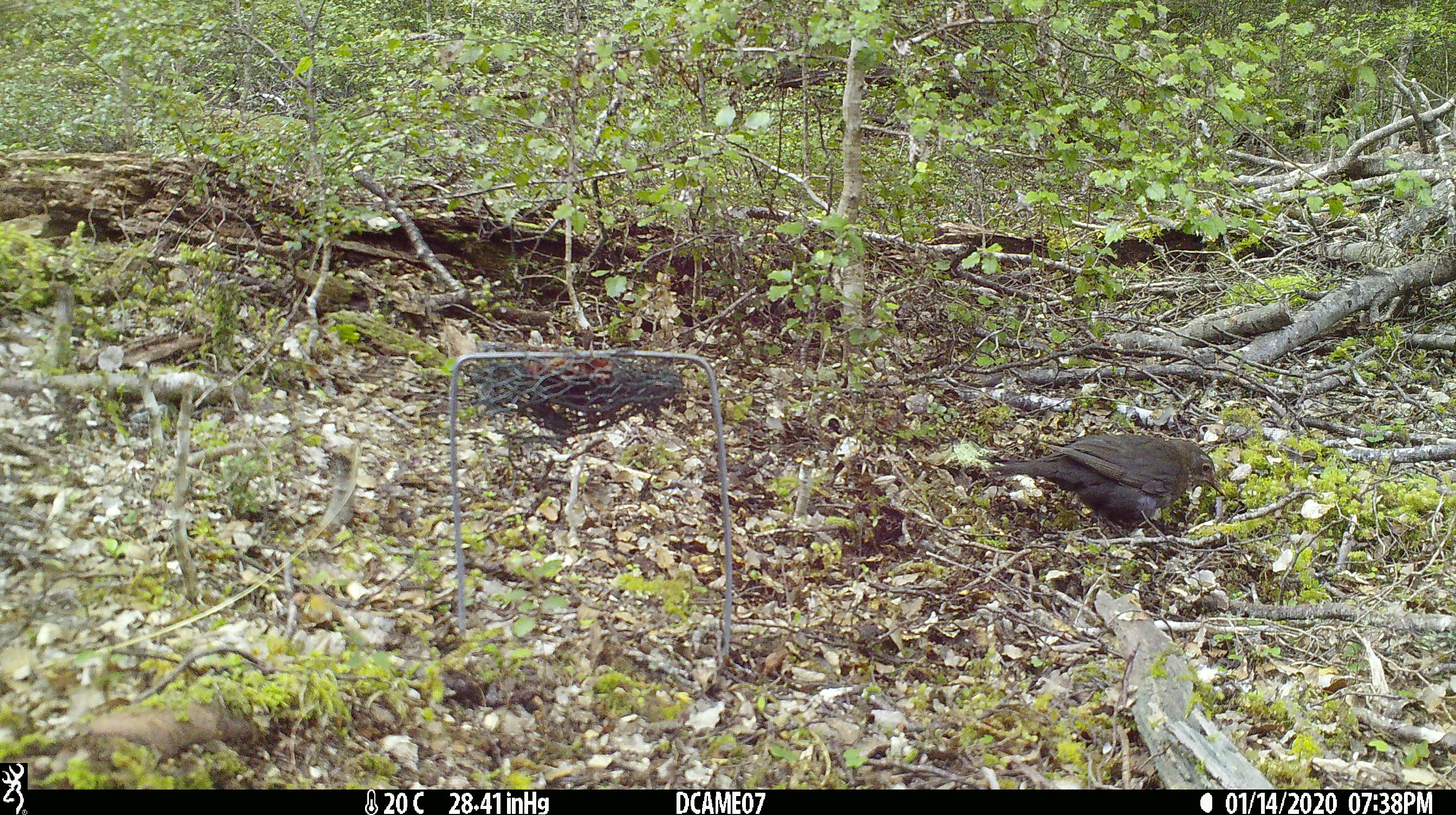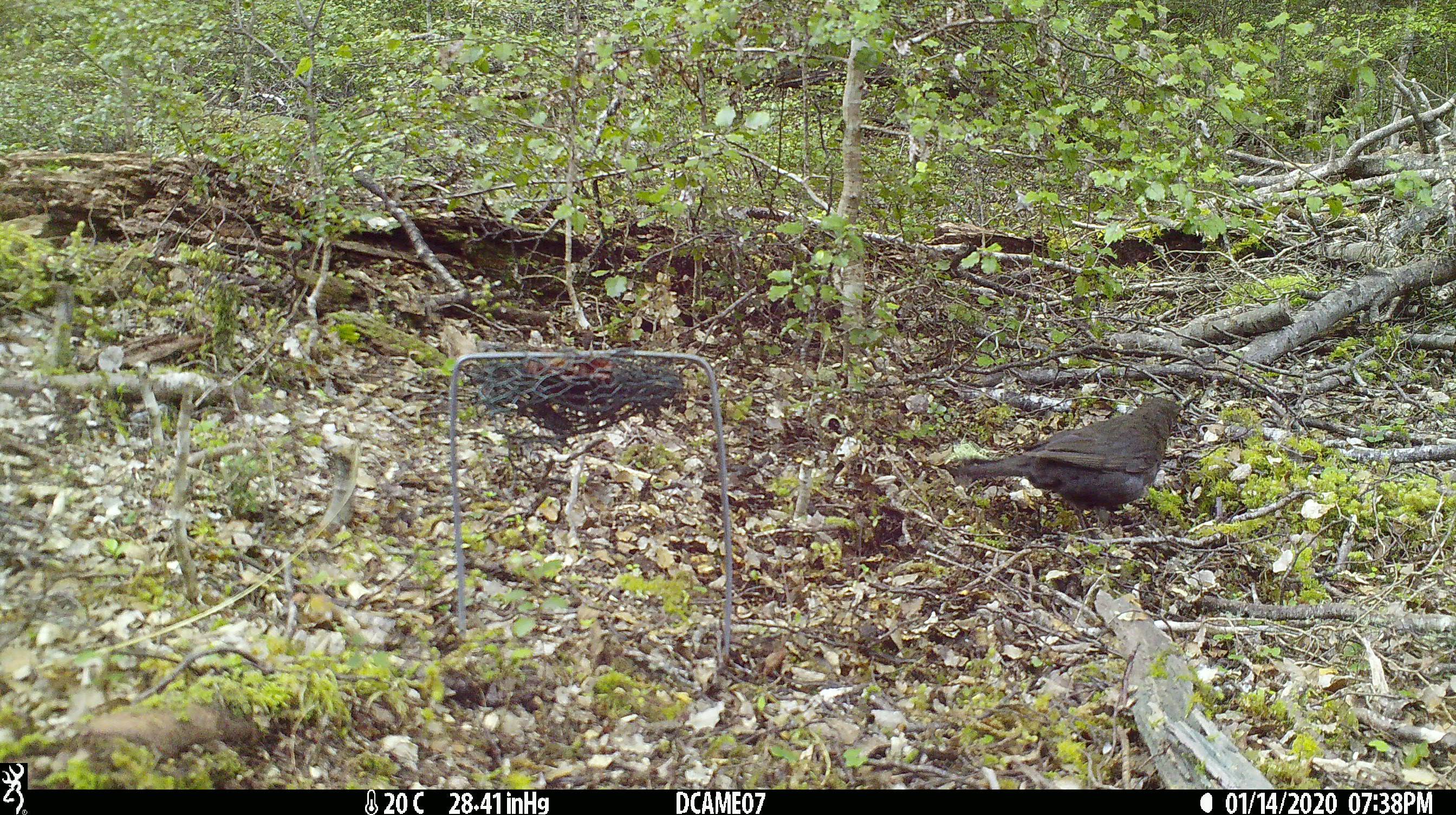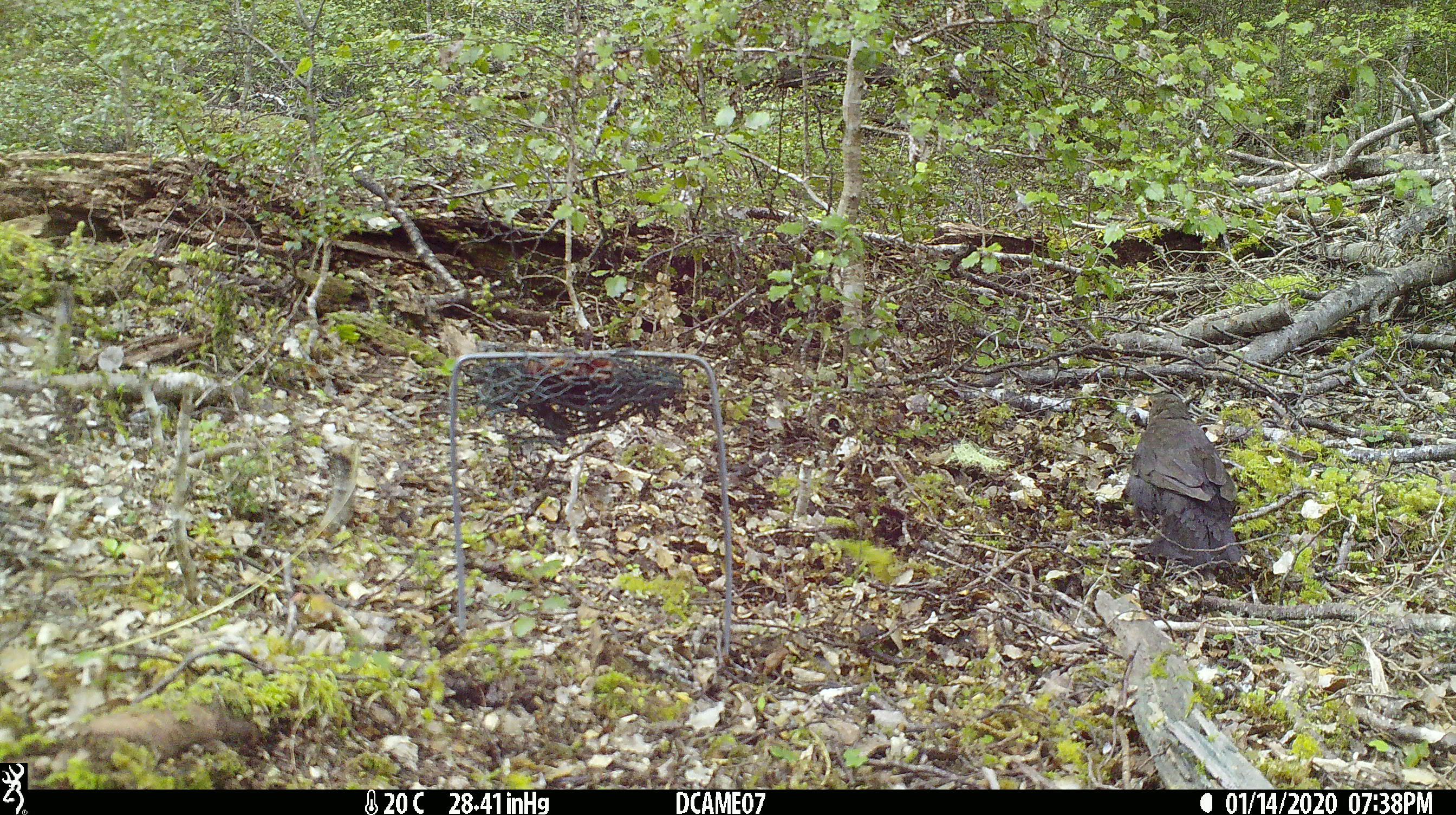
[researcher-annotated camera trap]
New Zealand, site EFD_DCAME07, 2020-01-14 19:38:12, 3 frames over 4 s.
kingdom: Animalia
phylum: Chordata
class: Aves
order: Passeriformes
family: Turdidae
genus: Turdus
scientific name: Turdus merula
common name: eurasian blackbird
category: blackbird